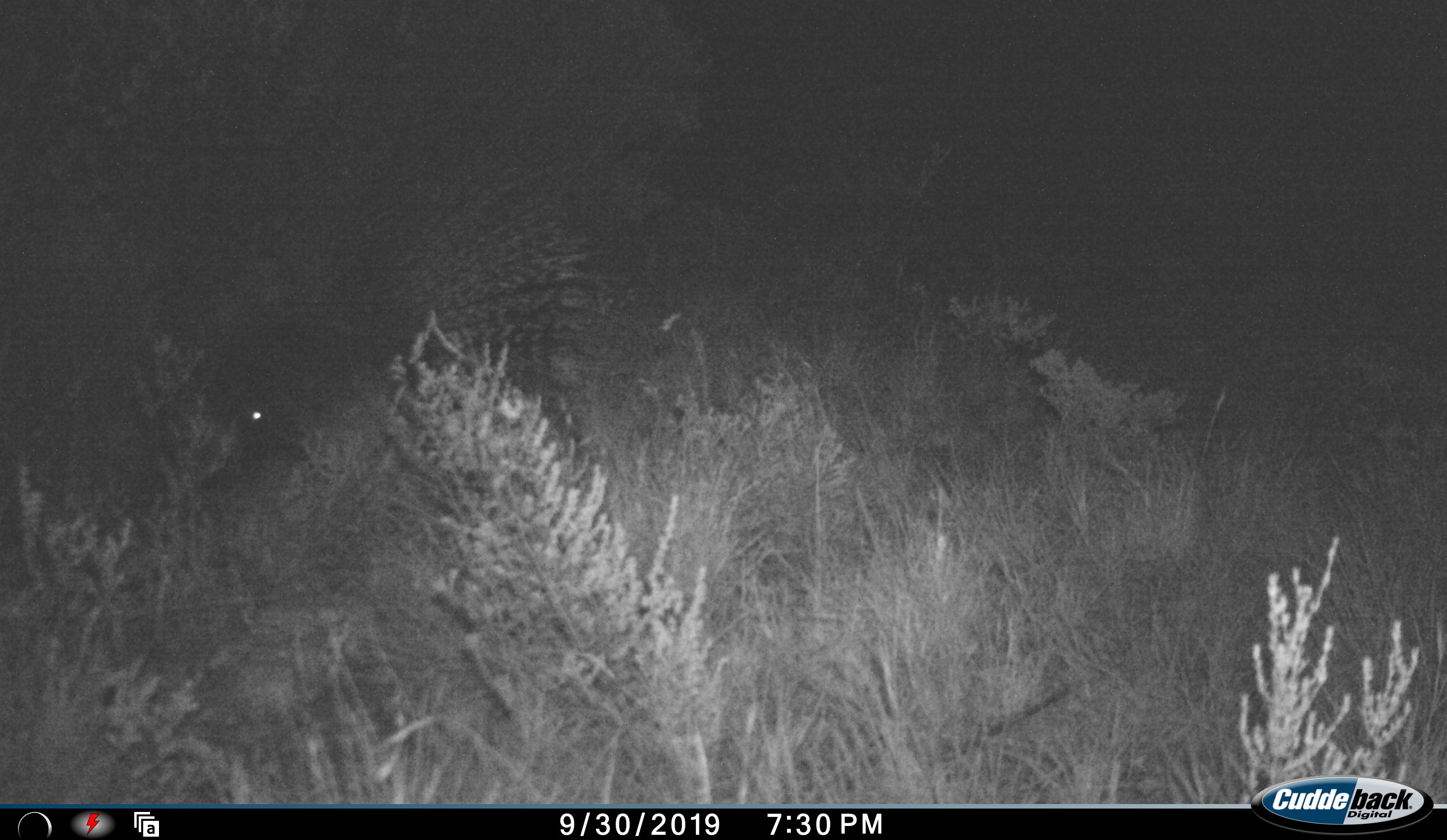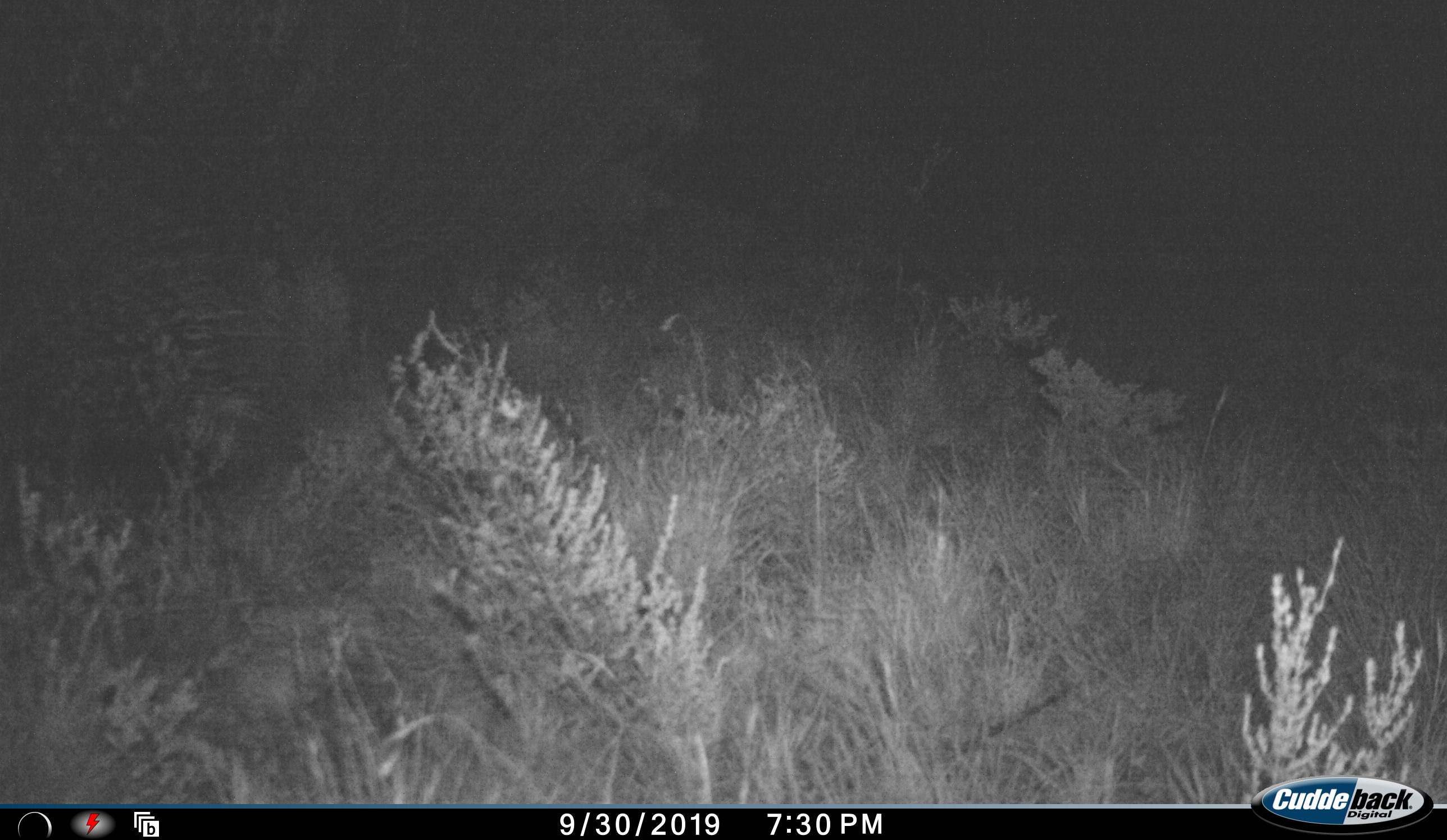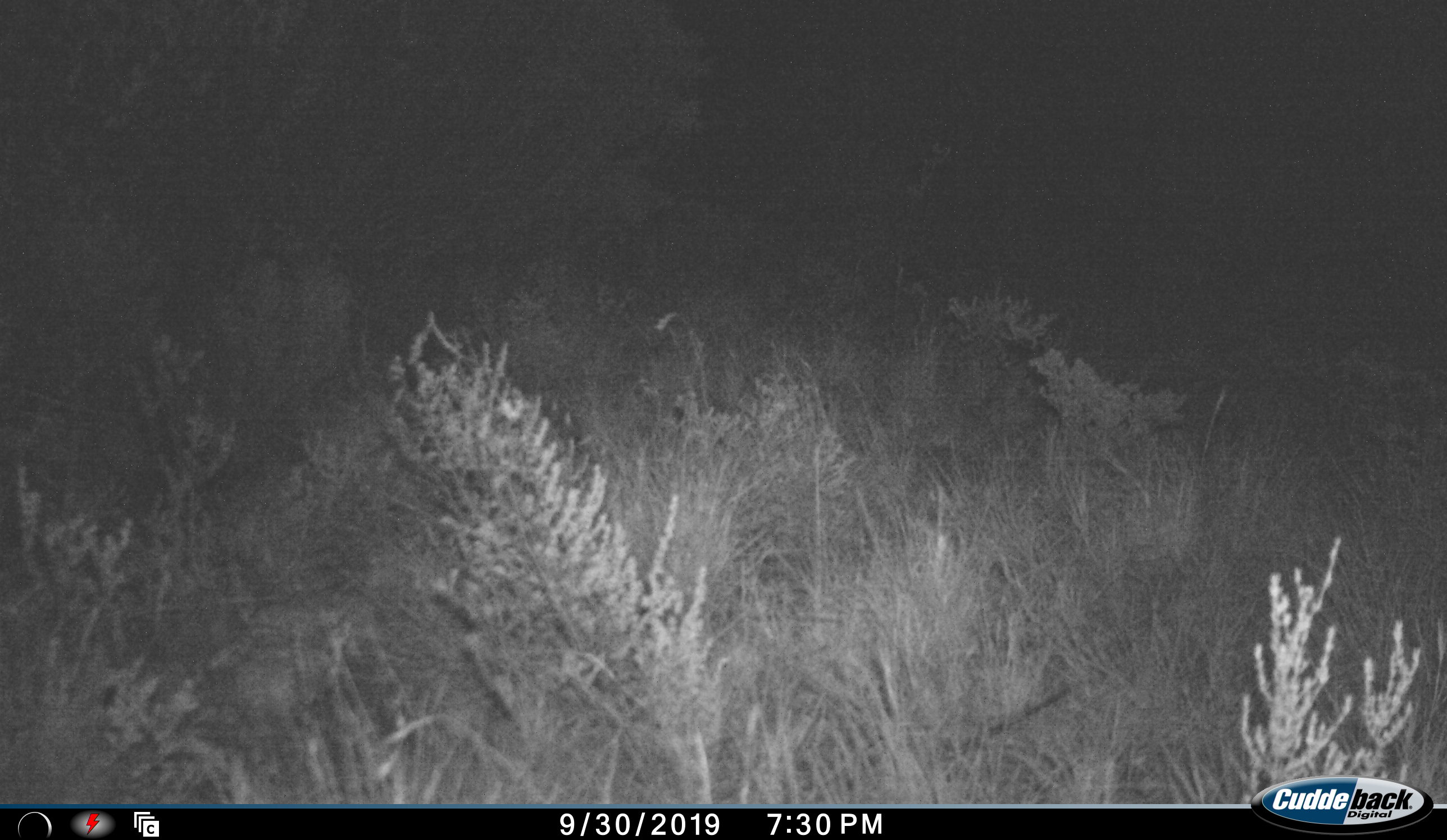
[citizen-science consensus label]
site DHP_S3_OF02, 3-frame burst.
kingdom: Animalia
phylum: Chordata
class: Mammalia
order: Rodentia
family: Hystricidae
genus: Hystrix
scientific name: Hystrix cristata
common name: crested porcupine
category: porcupine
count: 1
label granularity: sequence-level